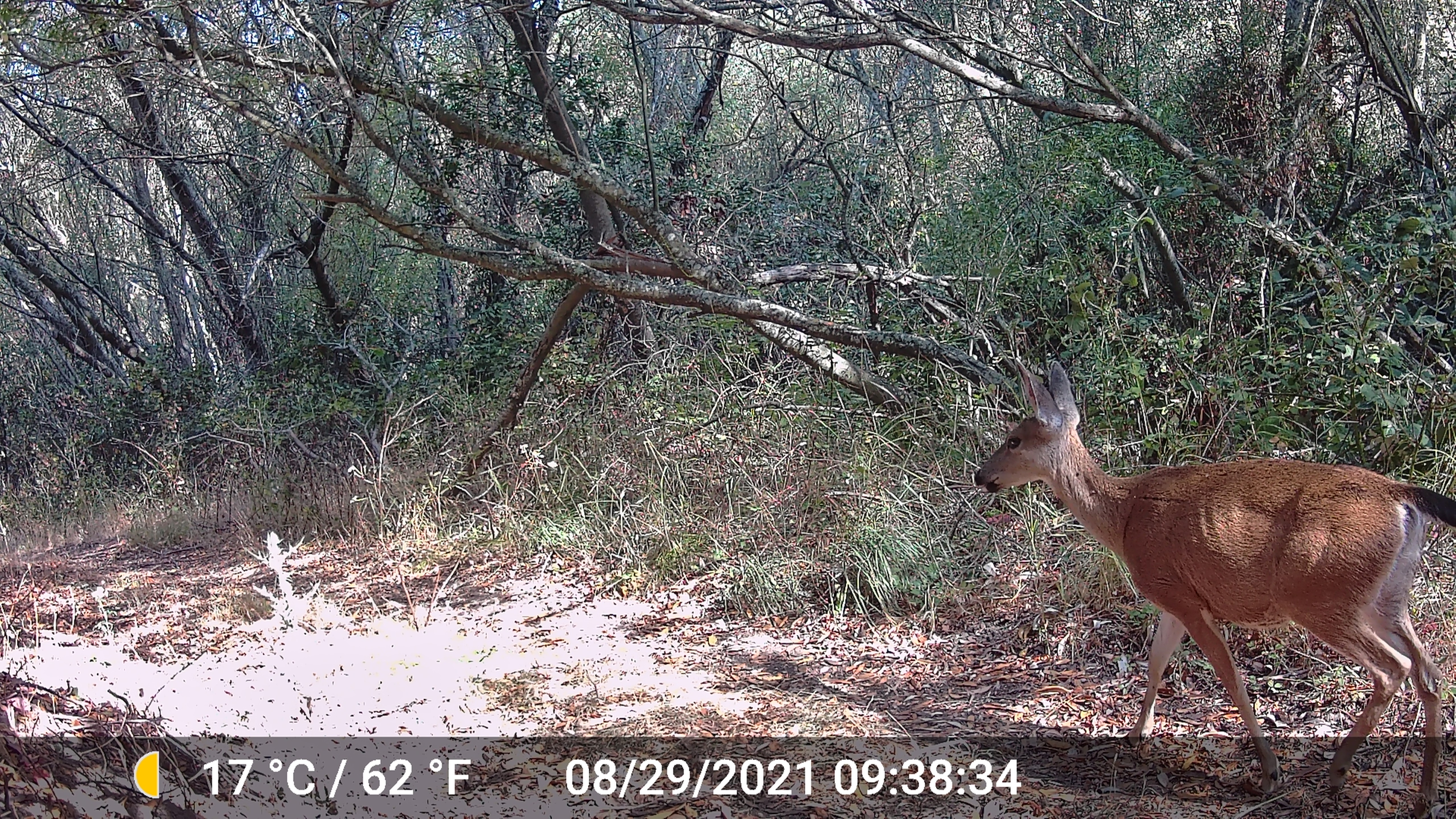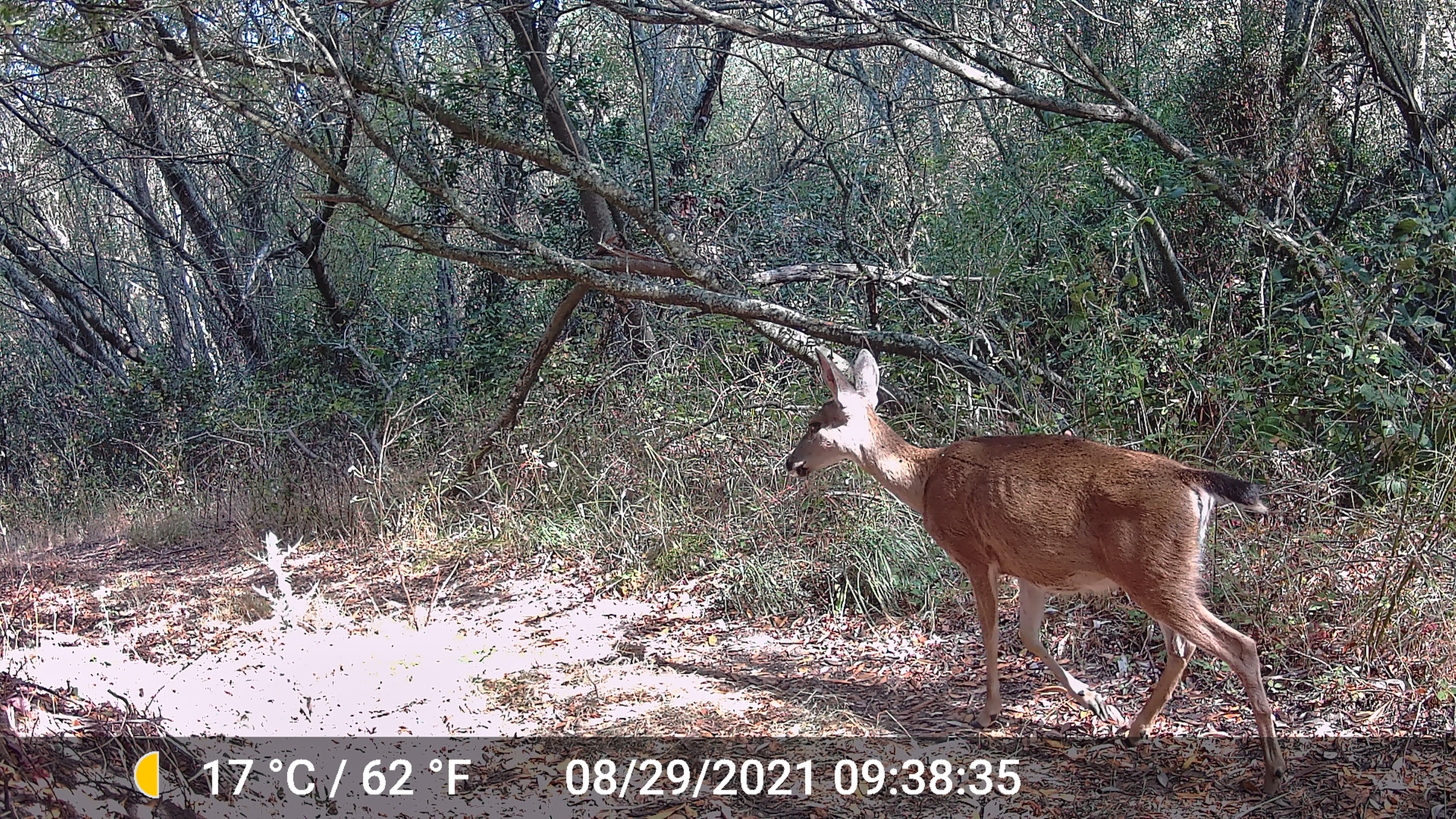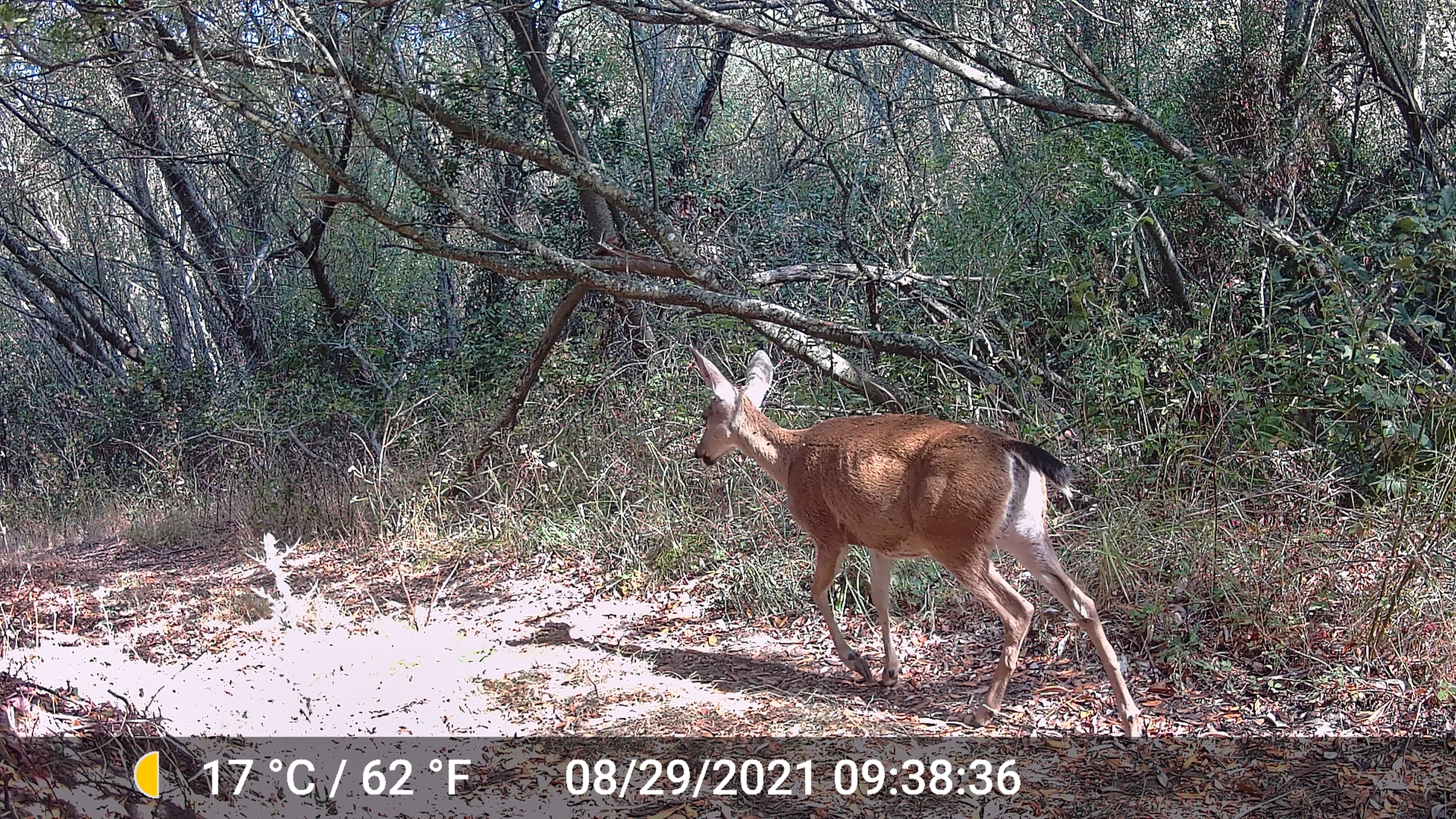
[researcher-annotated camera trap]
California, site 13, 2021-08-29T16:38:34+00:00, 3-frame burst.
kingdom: Animalia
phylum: Chordata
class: Mammalia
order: Artiodactyla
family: Cervidae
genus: Odocoileus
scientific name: Odocoileus hemionus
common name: mule deer